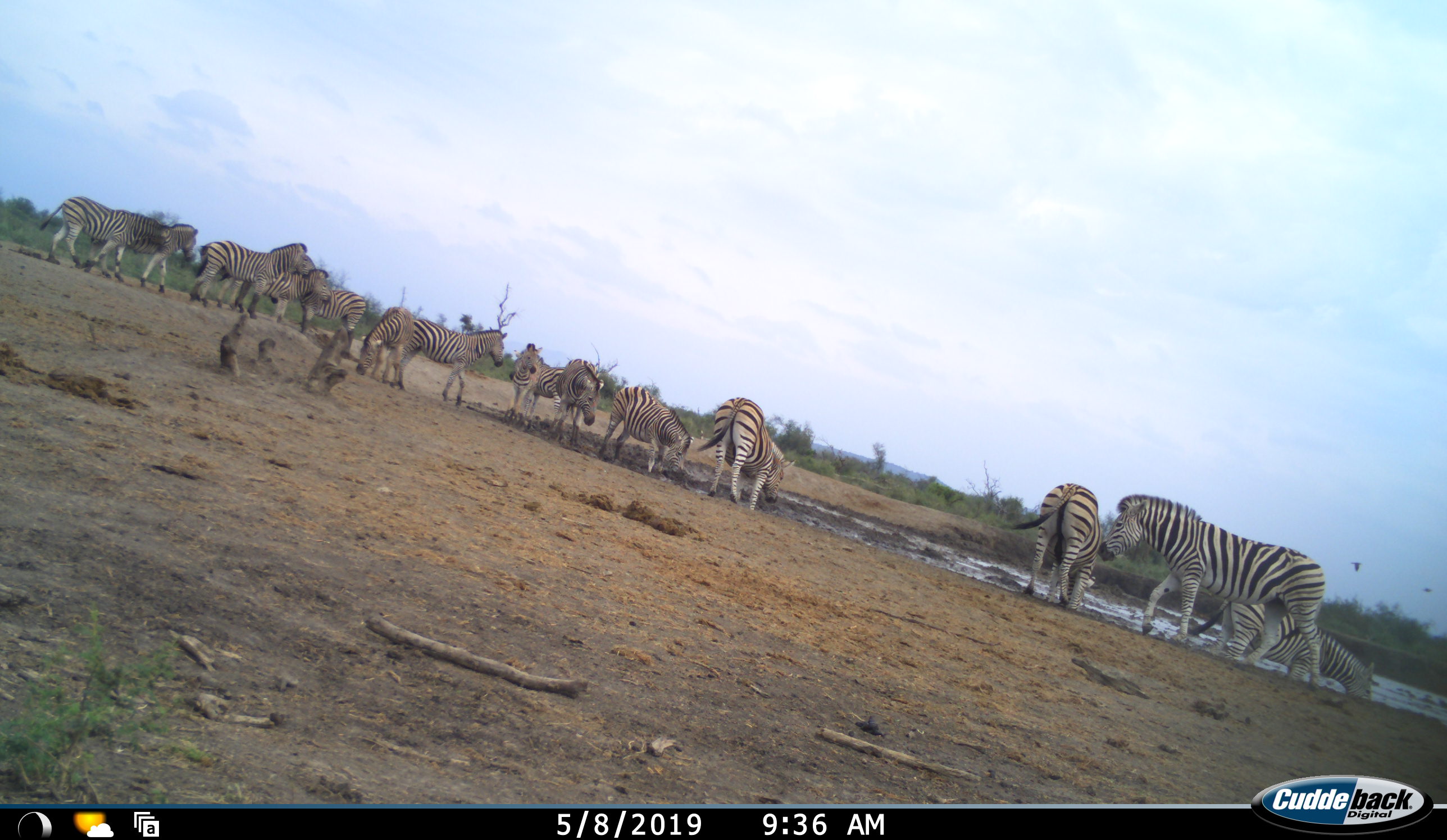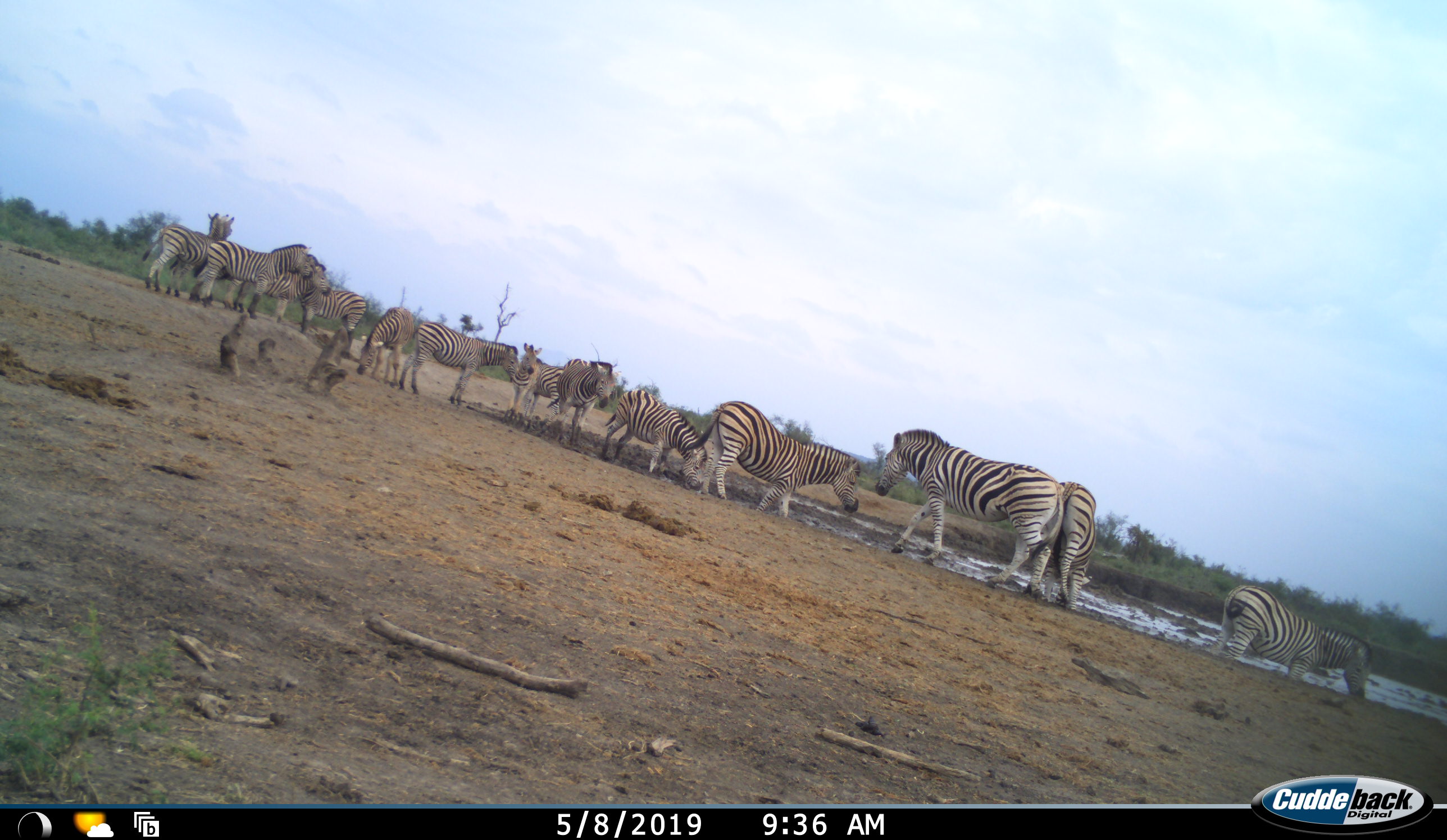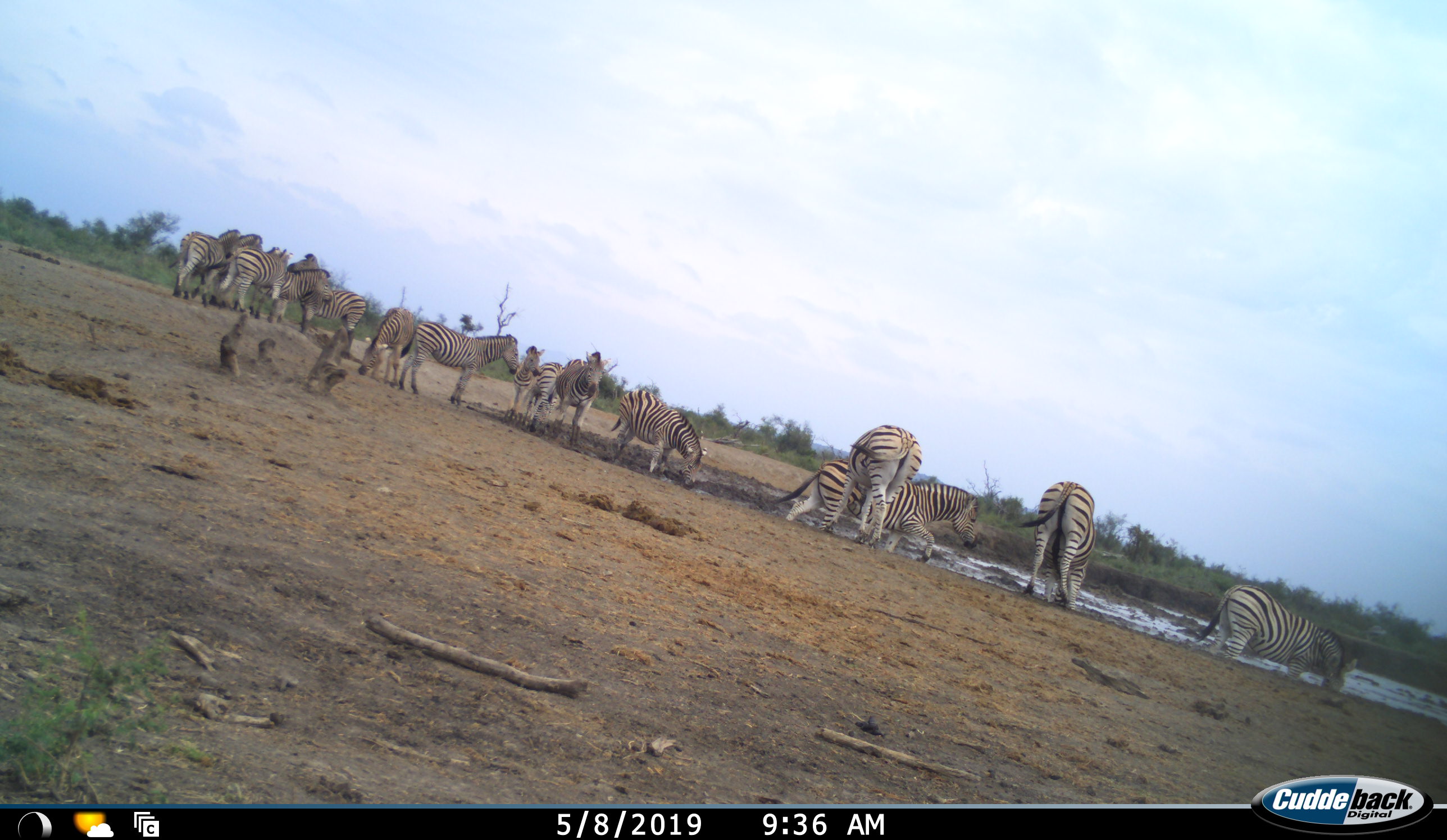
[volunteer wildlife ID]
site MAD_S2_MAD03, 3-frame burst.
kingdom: Animalia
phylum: Chordata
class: Mammalia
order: Perissodactyla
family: Equidae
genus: Equus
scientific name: Equus quagga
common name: plains zebra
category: zebraplains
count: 11-50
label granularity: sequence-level